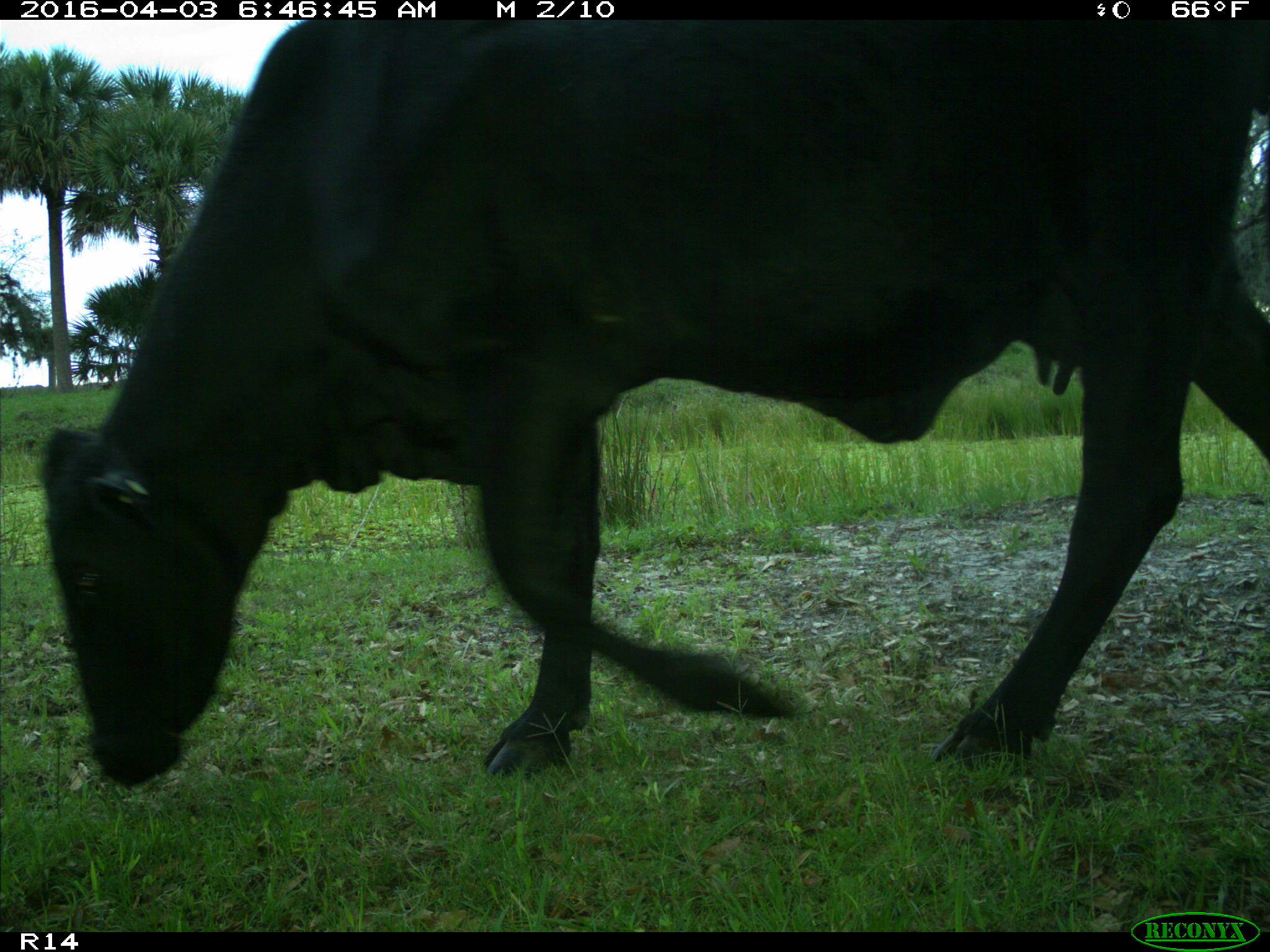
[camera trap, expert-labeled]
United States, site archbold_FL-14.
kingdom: Animalia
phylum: Chordata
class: Mammalia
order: Artiodactyla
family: Bovidae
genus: Bos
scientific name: Bos taurus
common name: domestic cow